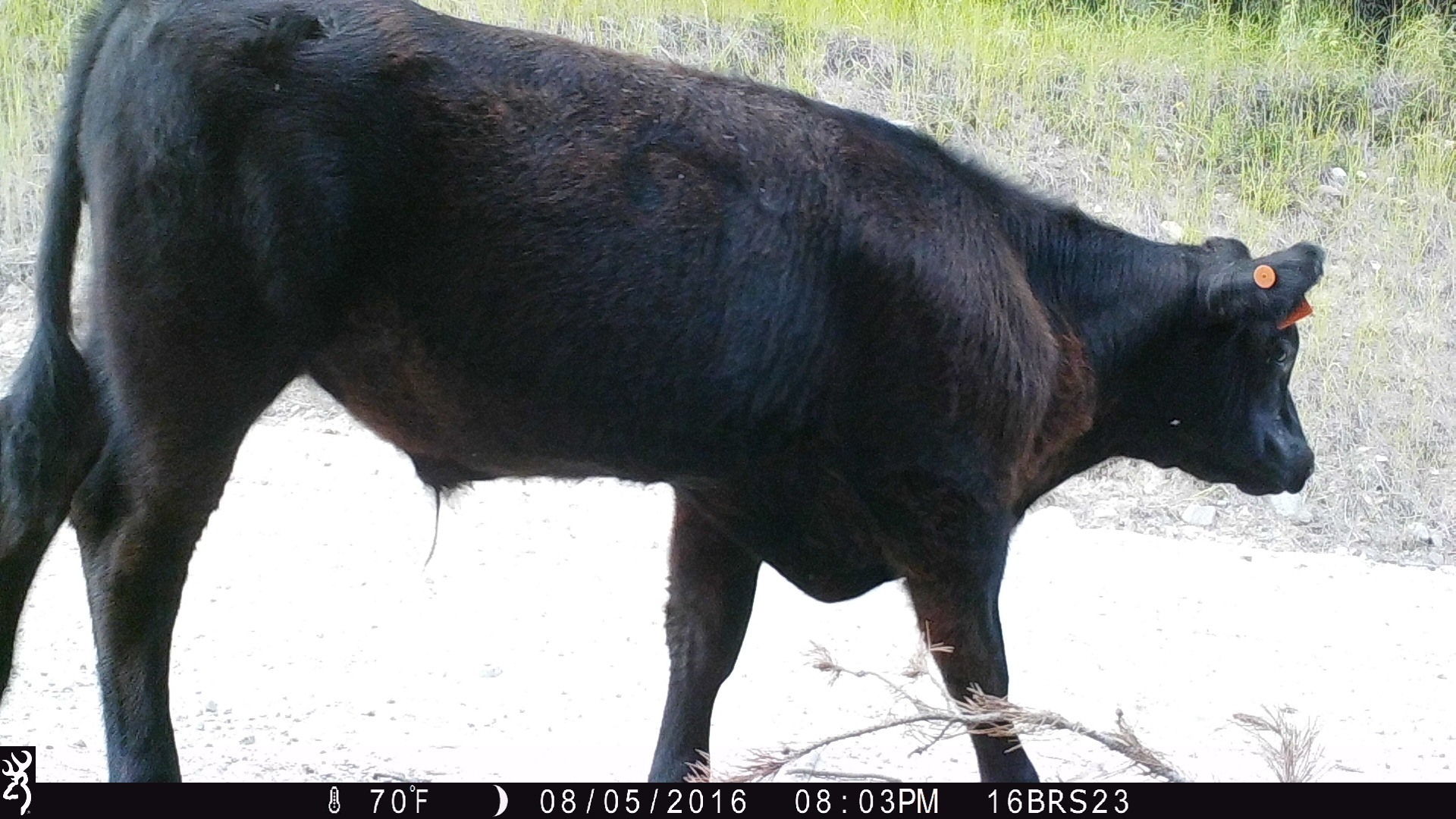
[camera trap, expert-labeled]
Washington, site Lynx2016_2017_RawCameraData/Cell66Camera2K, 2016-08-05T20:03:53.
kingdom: Animalia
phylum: Chordata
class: Mammalia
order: Artiodactyla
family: Bovidae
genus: Bos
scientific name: Bos taurus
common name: domestic cattle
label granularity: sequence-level